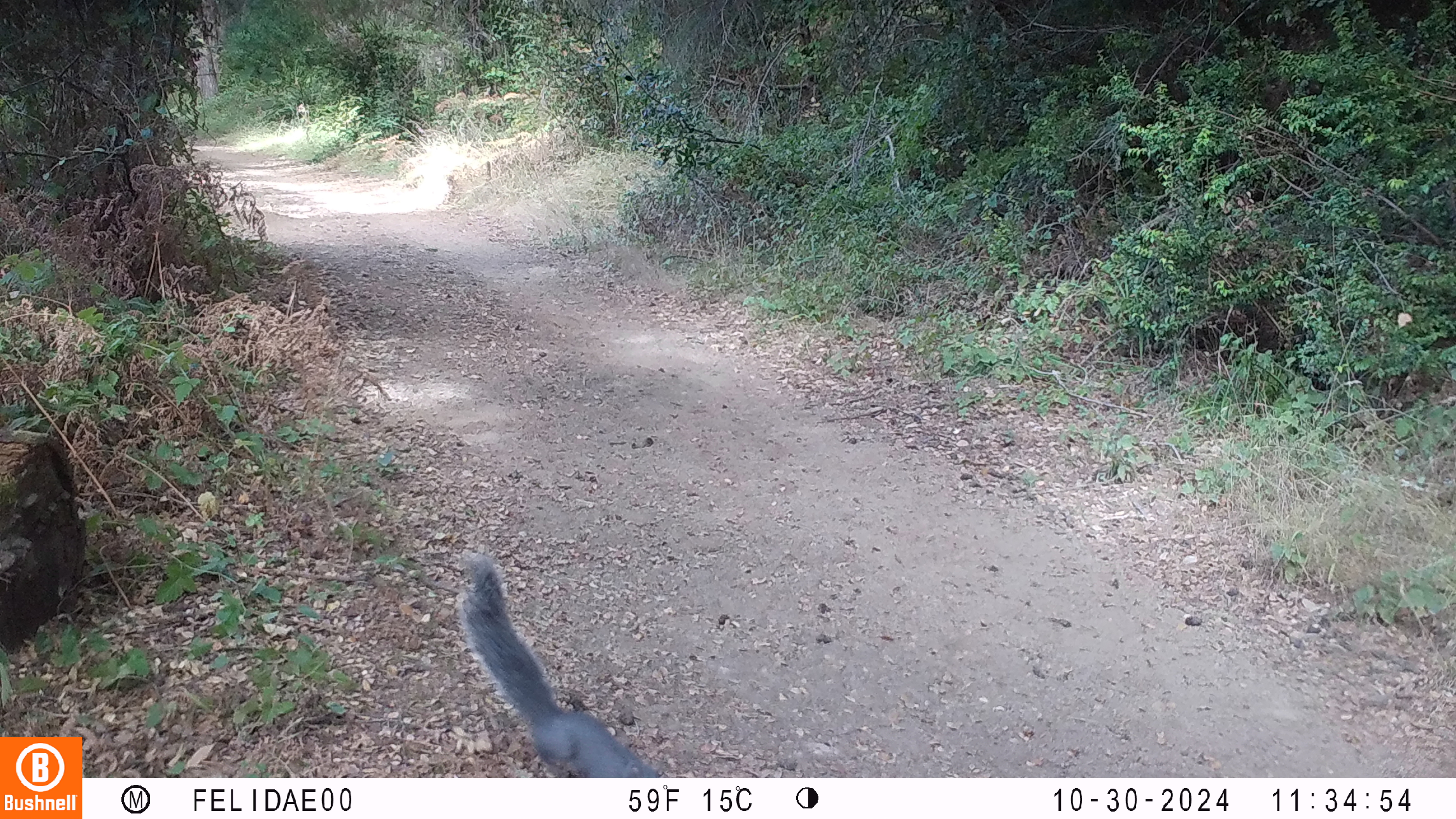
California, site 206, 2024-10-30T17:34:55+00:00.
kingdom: Animalia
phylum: Chordata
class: Mammalia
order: Rodentia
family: Sciuridae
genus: Sciurus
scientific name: Sciurus griseus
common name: western gray squirrel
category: western grey squirrel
Western grey squirrel (western gray squirrel) (Sciurus griseus).